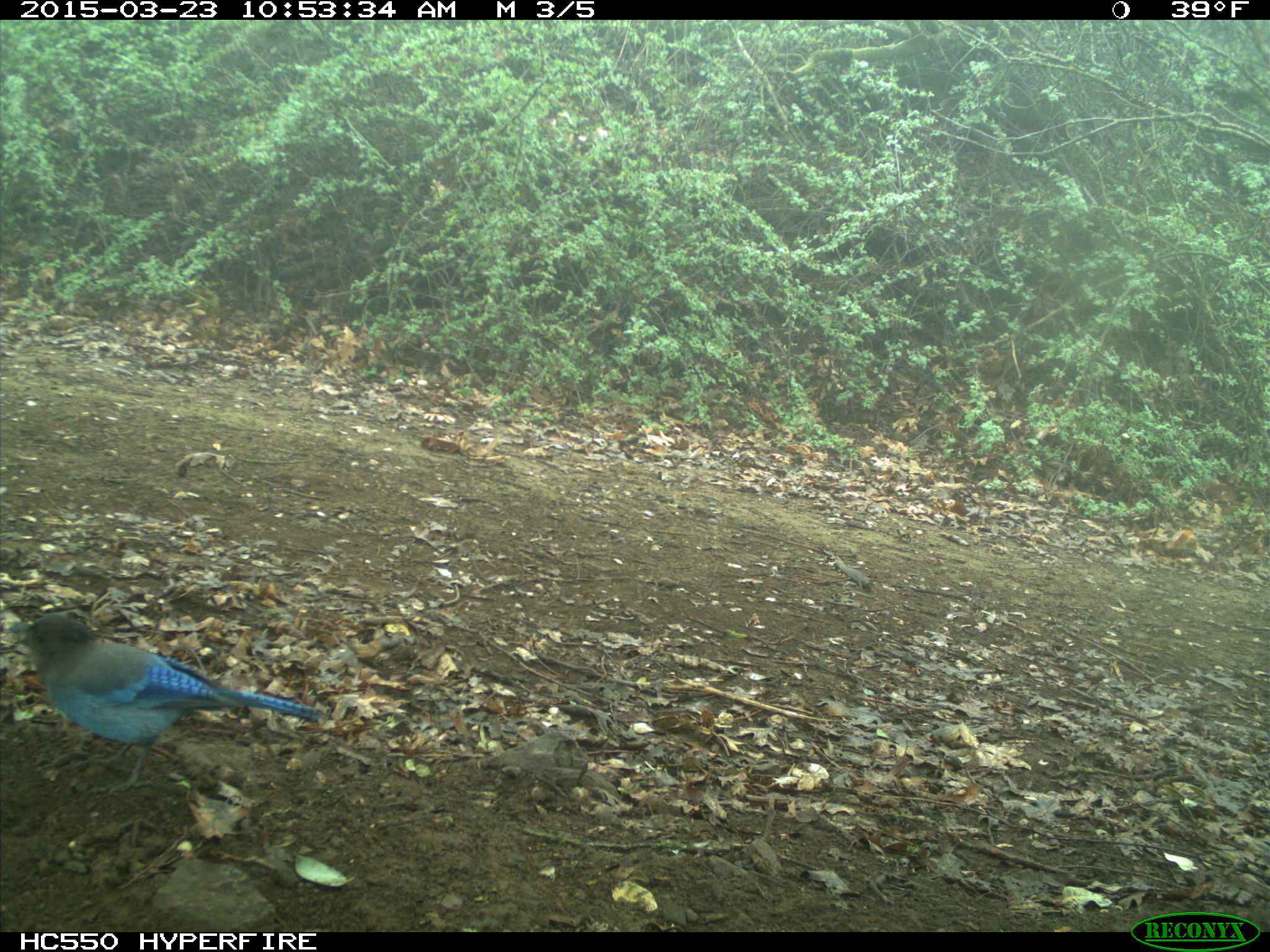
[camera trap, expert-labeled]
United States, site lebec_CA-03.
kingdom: Animalia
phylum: Chordata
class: Aves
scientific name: Aves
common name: birds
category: unidentified bird